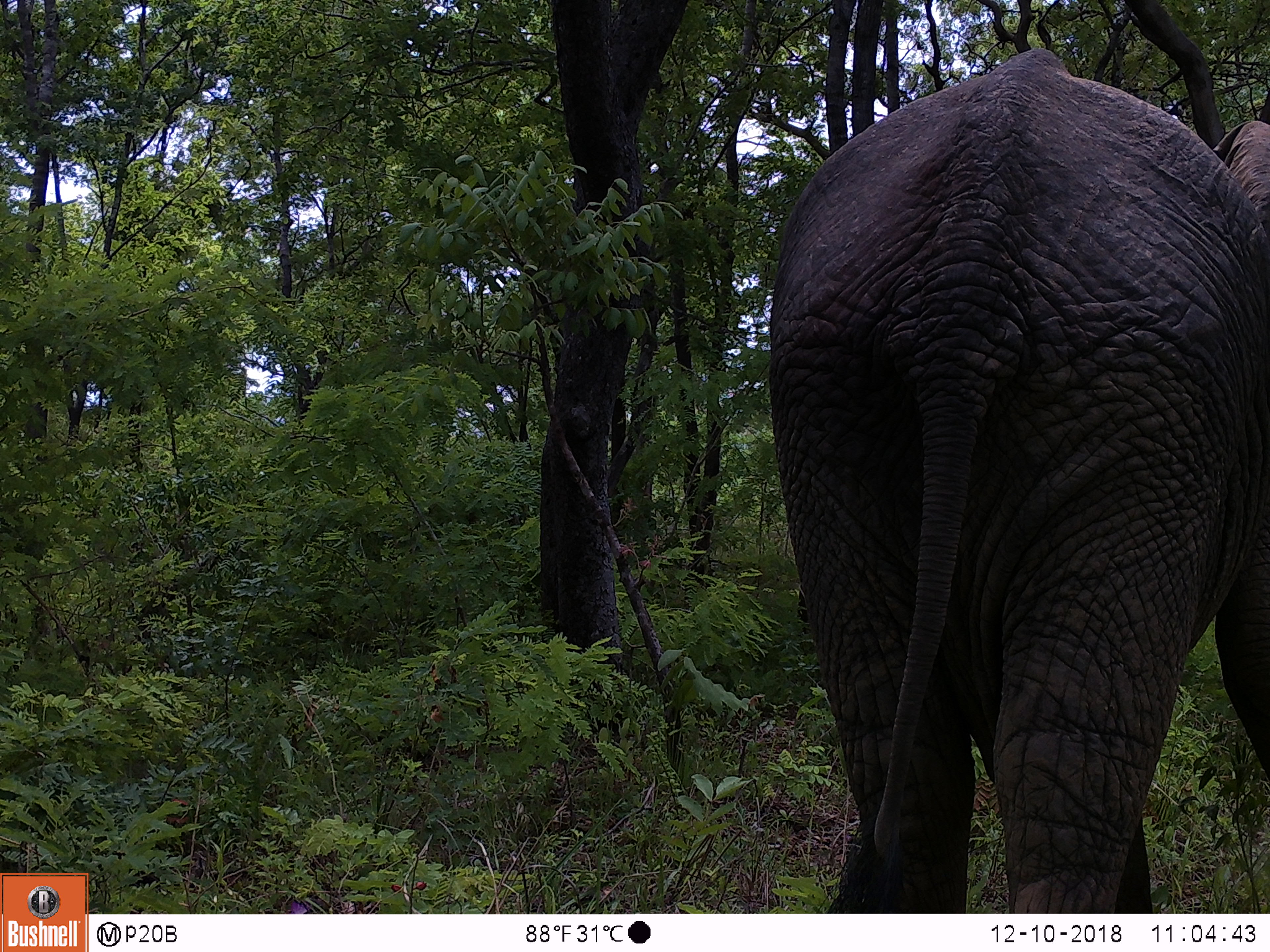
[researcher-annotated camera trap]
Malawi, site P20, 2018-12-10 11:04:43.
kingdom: Animalia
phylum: Chordata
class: Mammalia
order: Proboscidea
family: Elephantidae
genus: Loxodonta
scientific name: Loxodonta africana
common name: african savanna elephant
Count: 1.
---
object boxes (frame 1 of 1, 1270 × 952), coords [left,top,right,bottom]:
african savanna elephant: [767,106,1266,828]